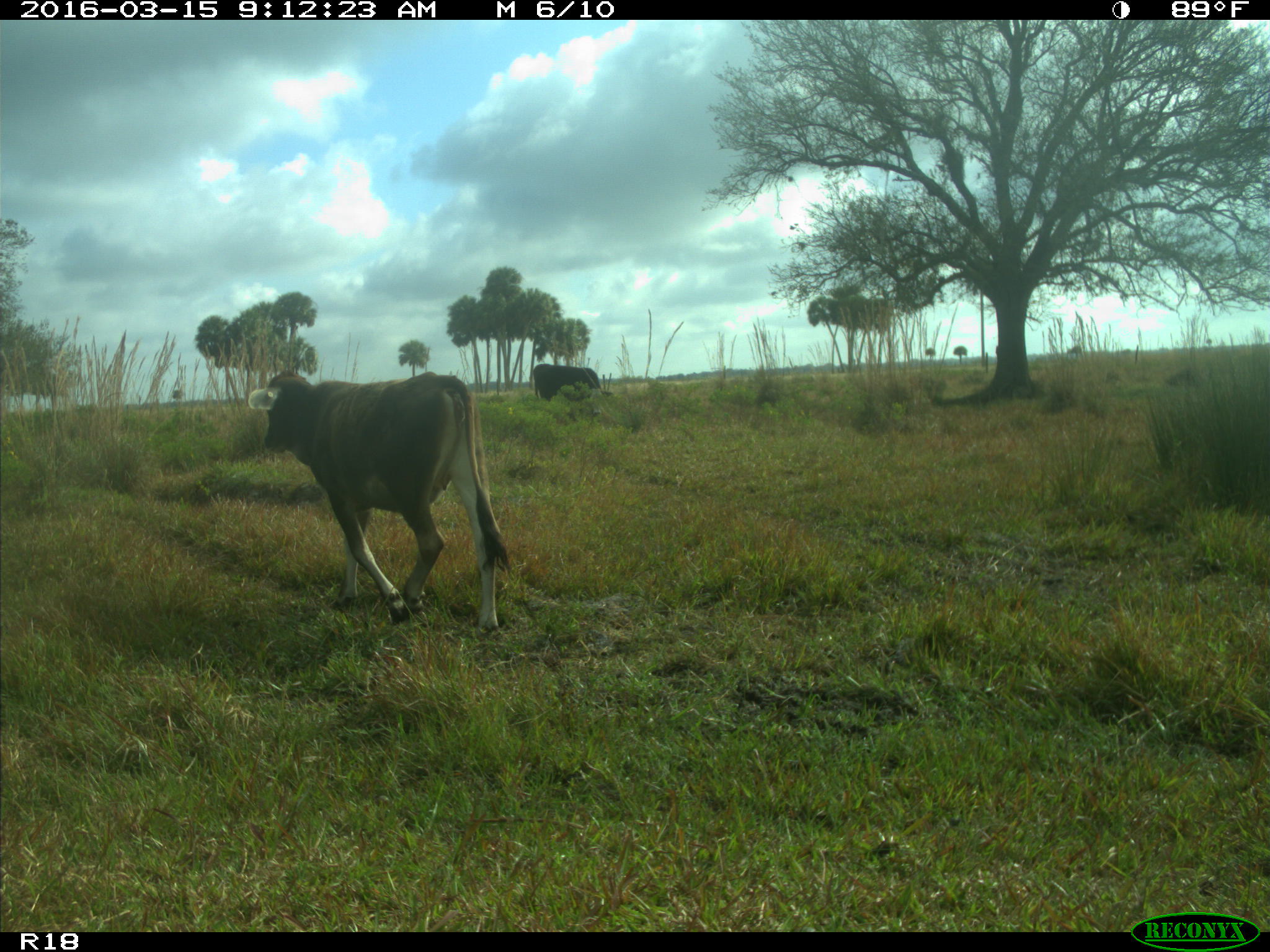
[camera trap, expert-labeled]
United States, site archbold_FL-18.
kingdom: Animalia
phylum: Chordata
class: Mammalia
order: Artiodactyla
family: Bovidae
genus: Bos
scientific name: Bos taurus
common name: domestic cow